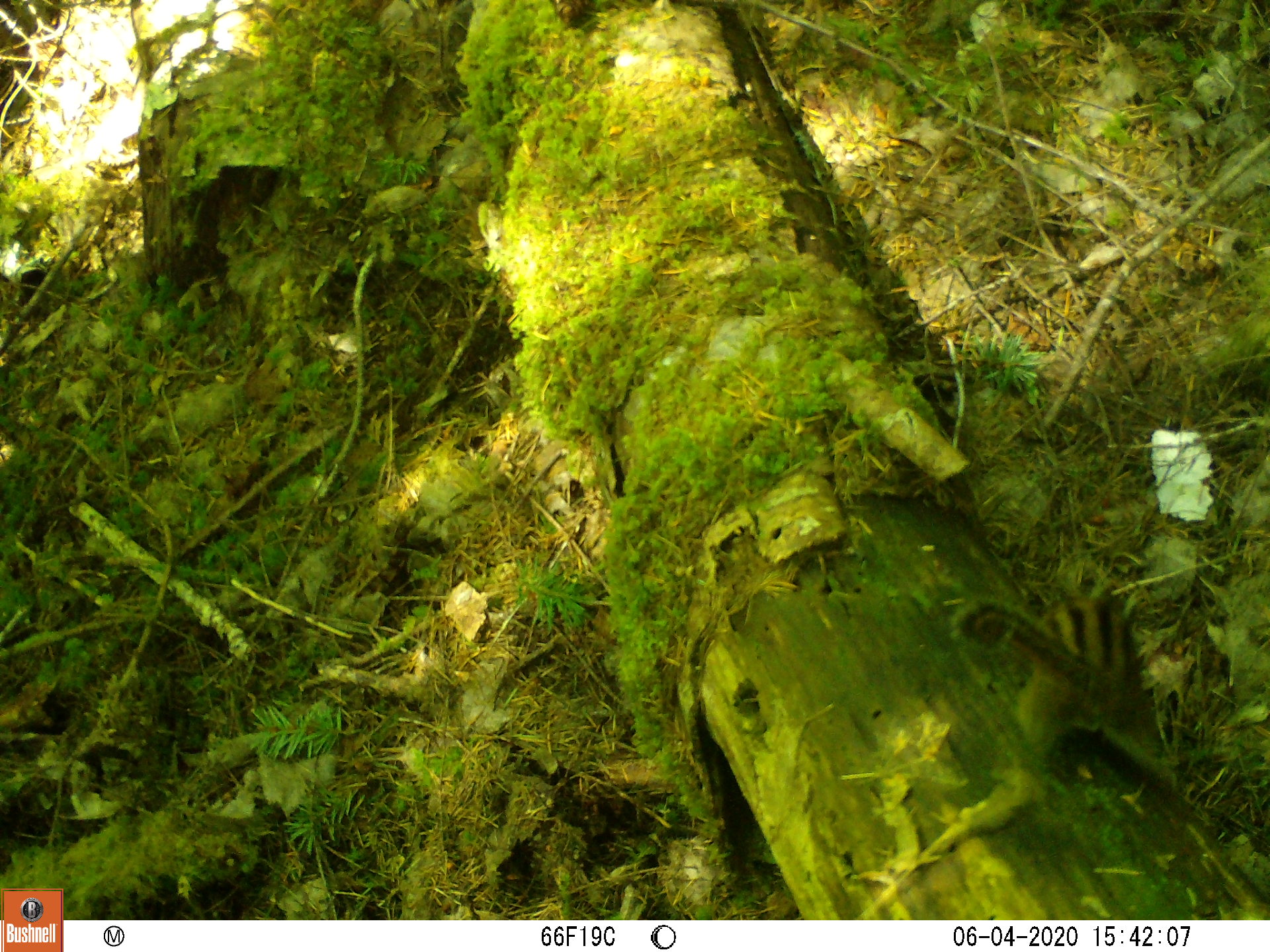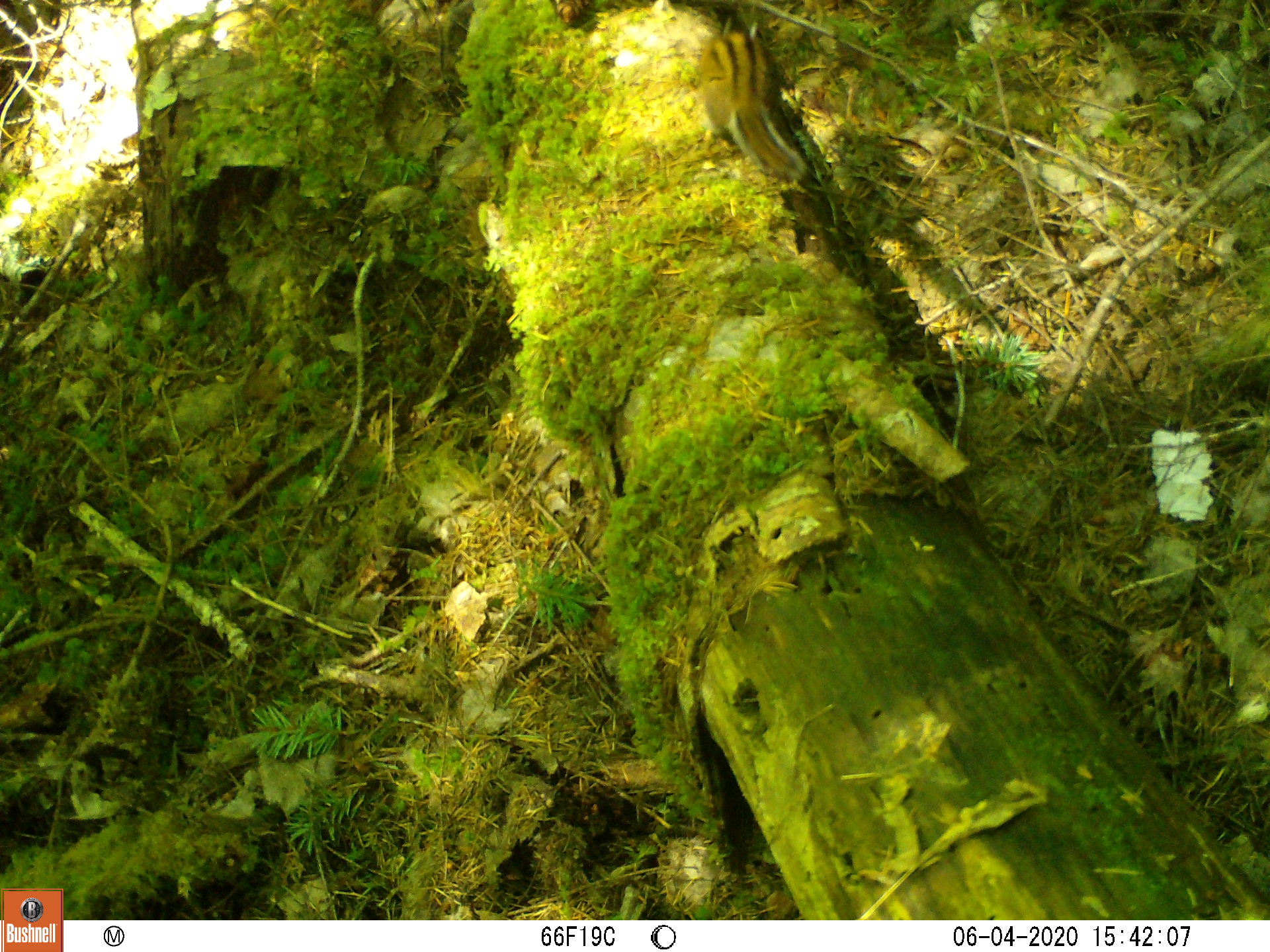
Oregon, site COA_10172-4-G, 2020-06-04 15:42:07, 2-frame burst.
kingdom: Animalia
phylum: Chordata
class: Mammalia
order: Rodentia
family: Sciuridae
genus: Neotamias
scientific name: Neotamias townsendii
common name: townsend's chipmunk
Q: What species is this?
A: Townsend's chipmunk (Neotamias townsendii).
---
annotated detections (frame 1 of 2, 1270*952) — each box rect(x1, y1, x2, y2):
townsend's chipmunk: rect(942, 574, 1179, 797)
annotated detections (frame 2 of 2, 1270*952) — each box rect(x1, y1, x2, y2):
townsend's chipmunk: rect(697, 17, 810, 188)